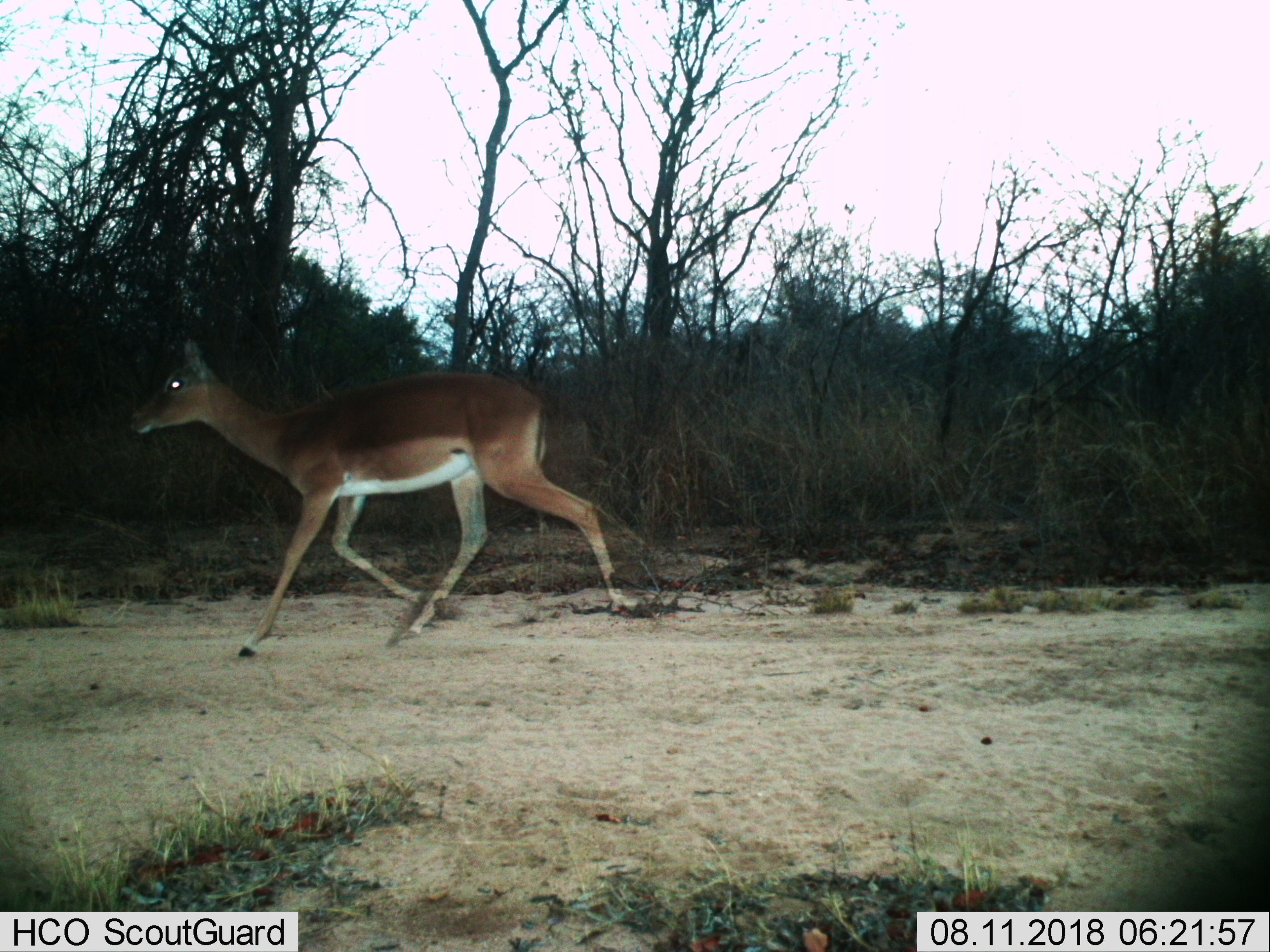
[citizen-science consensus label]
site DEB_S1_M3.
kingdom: Animalia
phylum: Chordata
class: Mammalia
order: Artiodactyla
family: Bovidae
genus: Aepyceros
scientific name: Aepyceros melampus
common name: impala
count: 1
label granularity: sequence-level